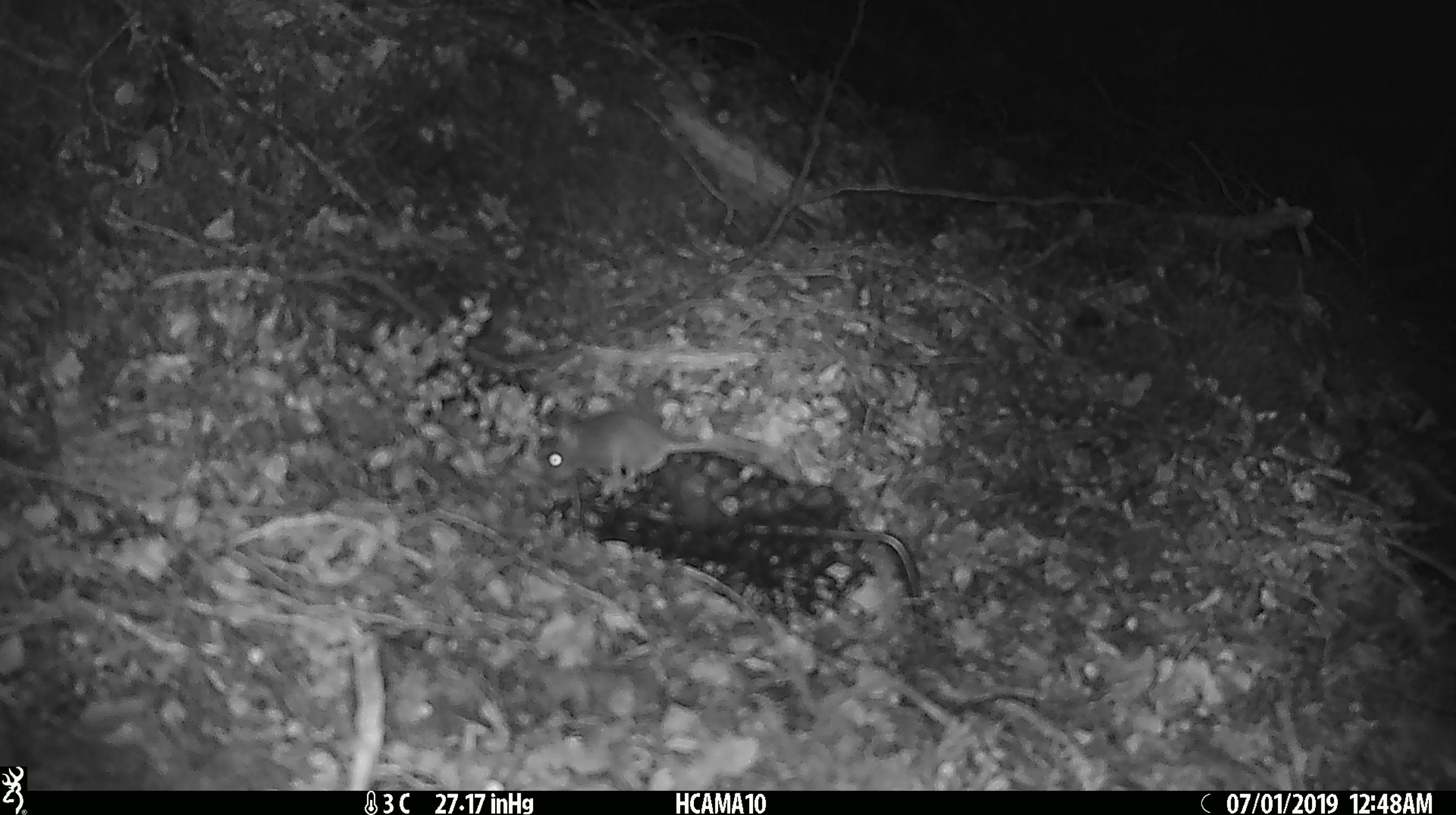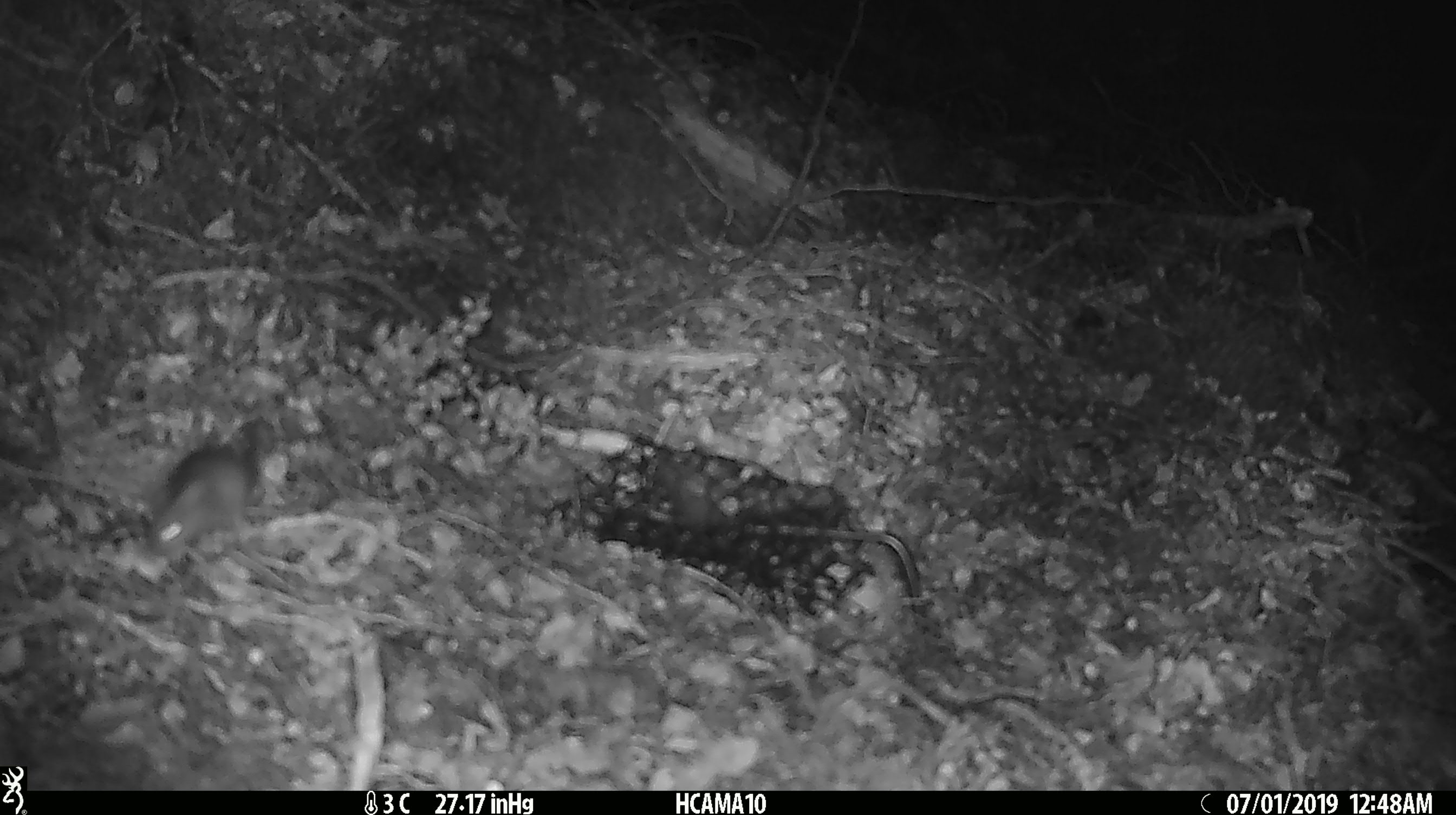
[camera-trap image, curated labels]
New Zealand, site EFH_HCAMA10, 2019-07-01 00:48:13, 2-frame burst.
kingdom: Animalia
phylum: Chordata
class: Mammalia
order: Rodentia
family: Muridae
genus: Mus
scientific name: Mus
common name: mouse